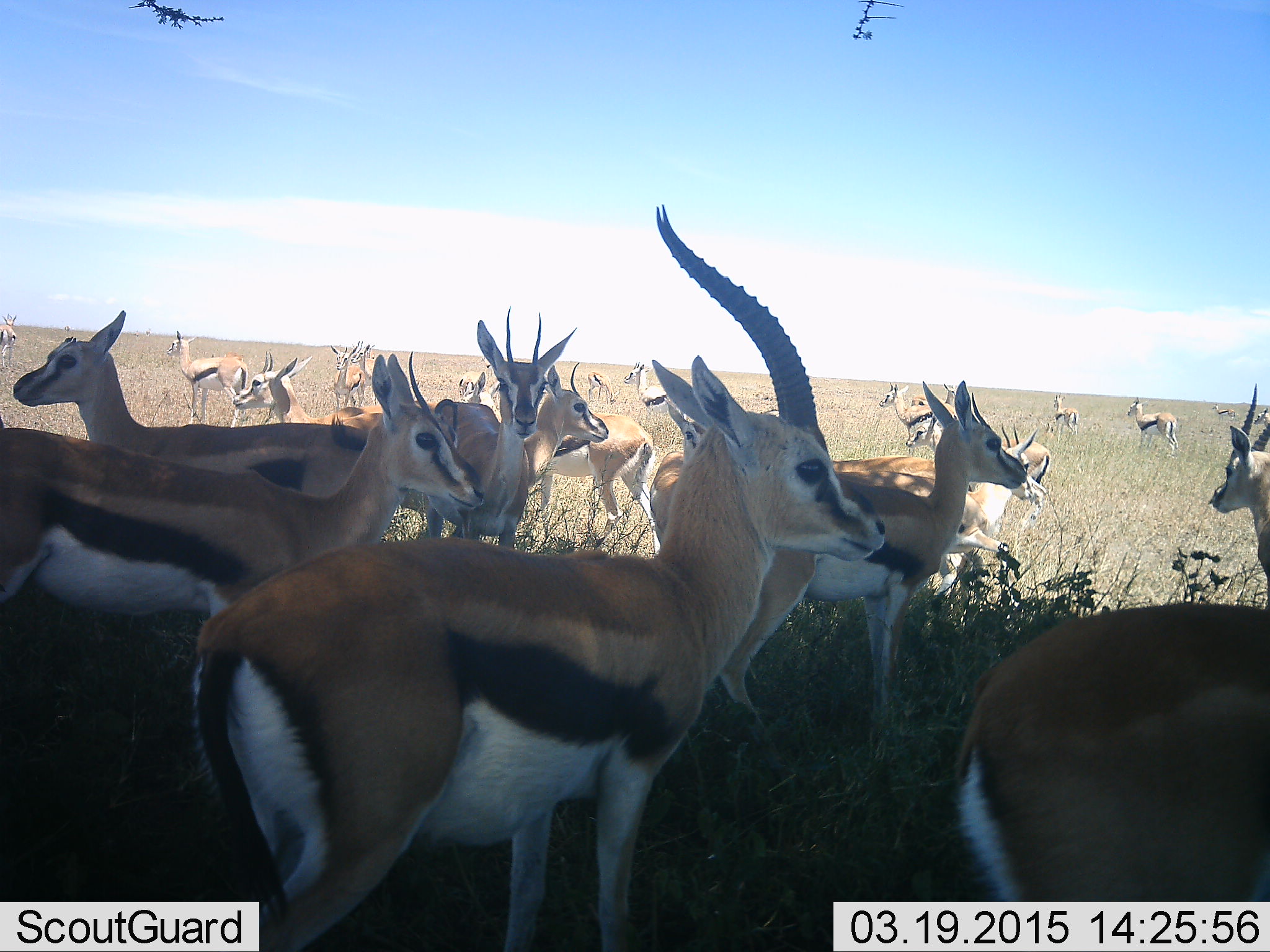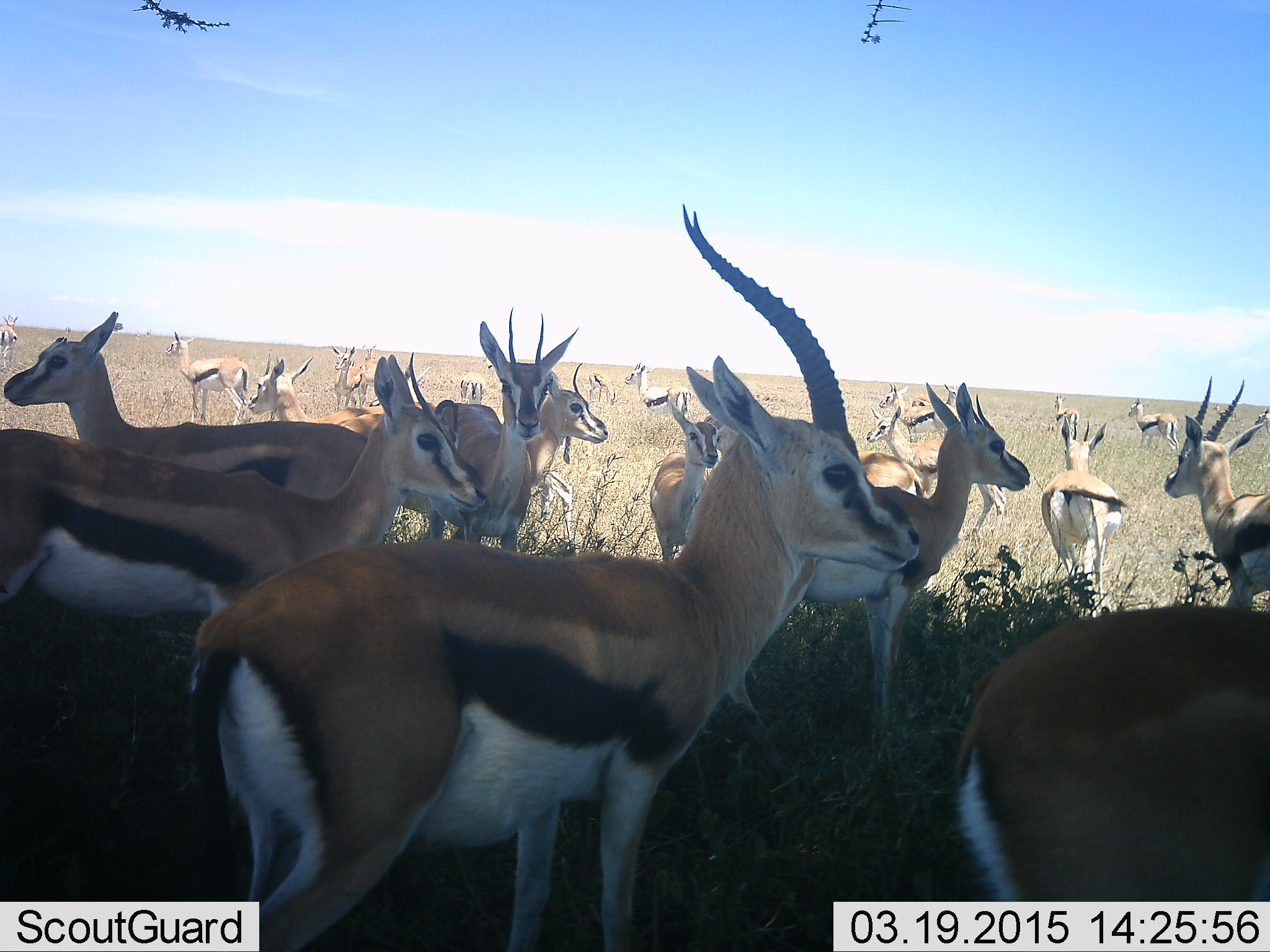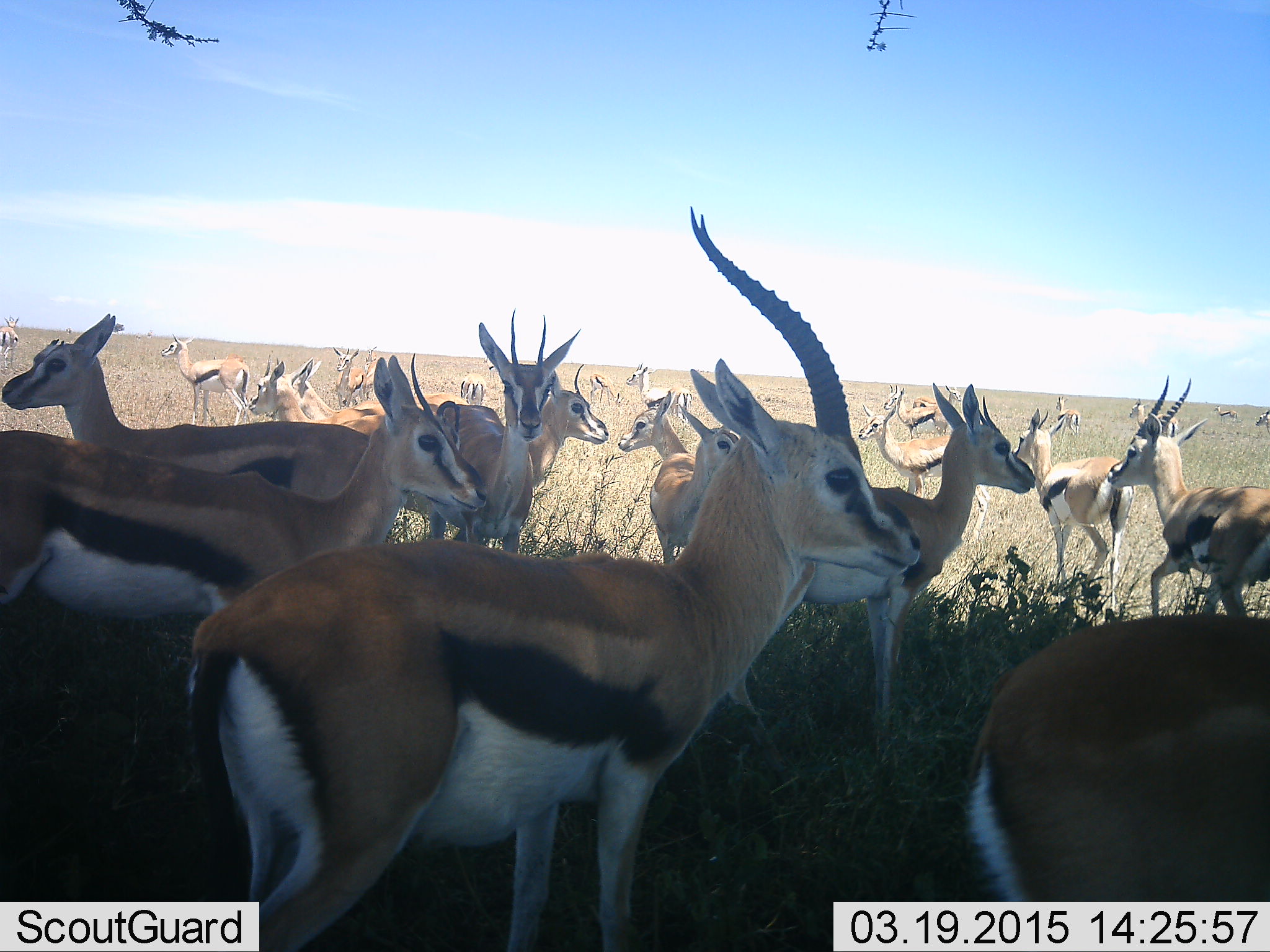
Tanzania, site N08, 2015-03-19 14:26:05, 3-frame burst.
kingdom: Animalia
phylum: Chordata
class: Mammalia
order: Artiodactyla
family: Bovidae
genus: Eudorcas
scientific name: Eudorcas thomsonii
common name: thomson's gazelle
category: gazellethomsons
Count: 11-50.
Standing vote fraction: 100%.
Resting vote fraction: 0%.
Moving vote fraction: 70%.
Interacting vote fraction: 0%.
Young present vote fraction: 10%.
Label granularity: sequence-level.